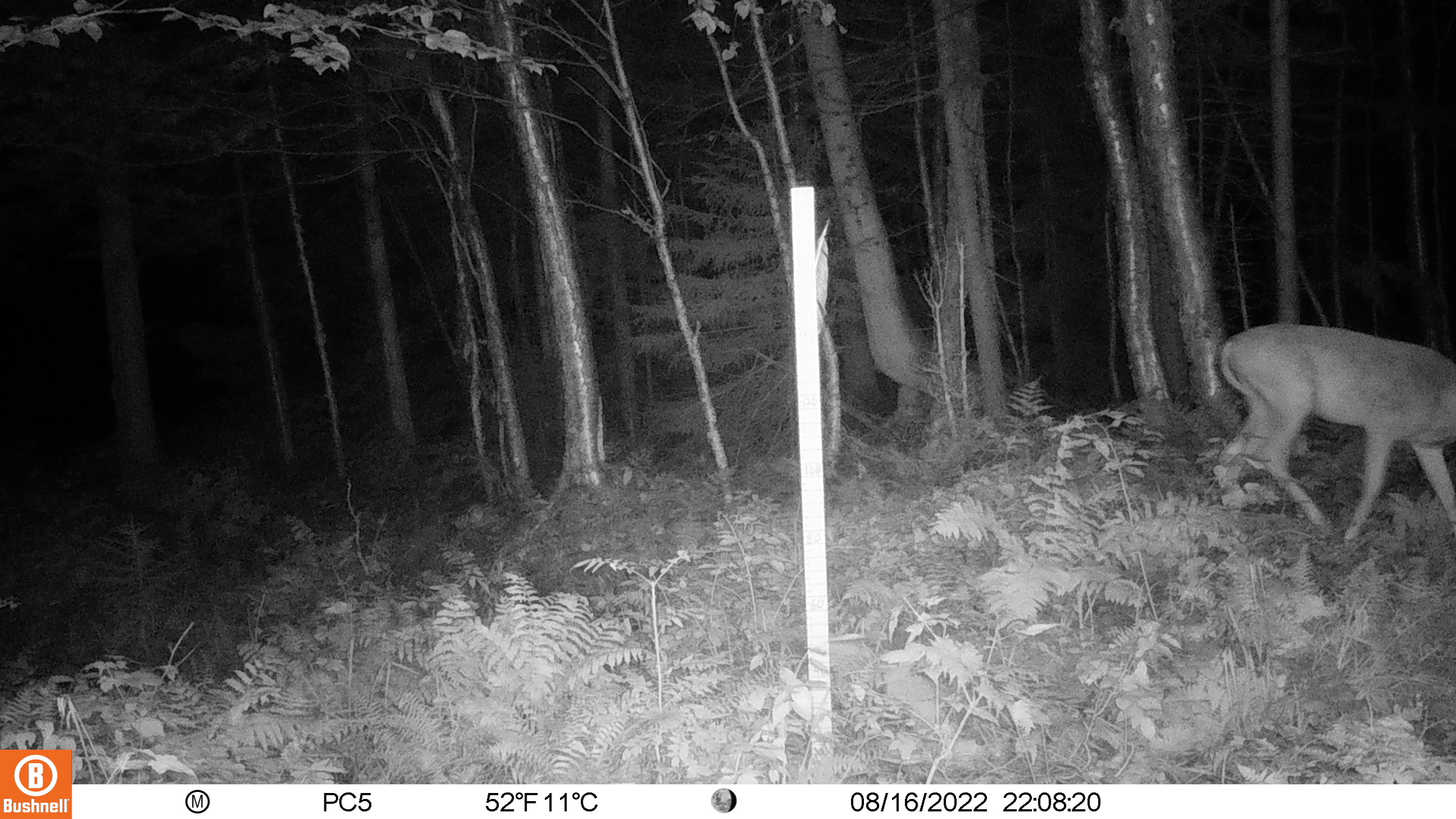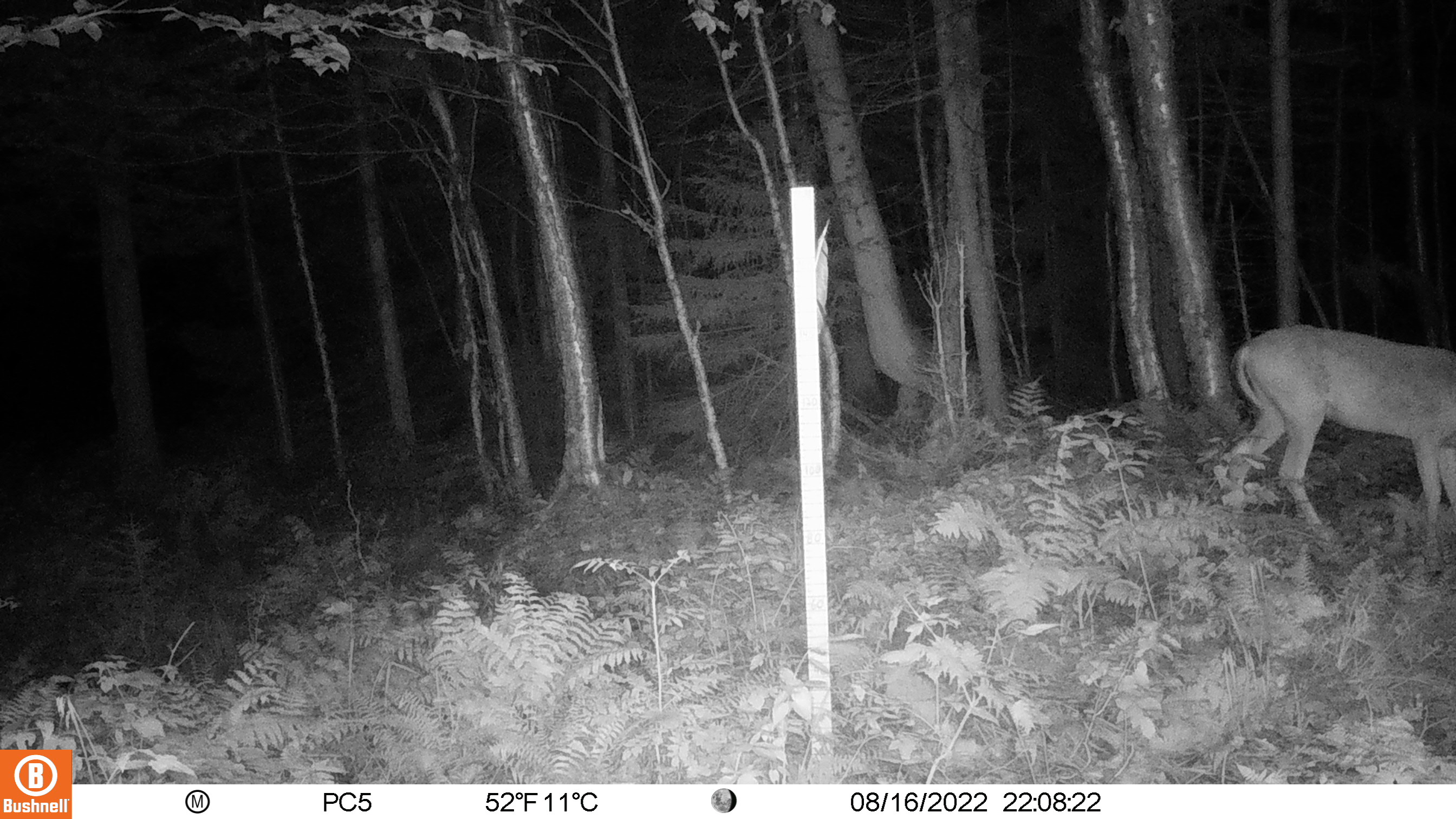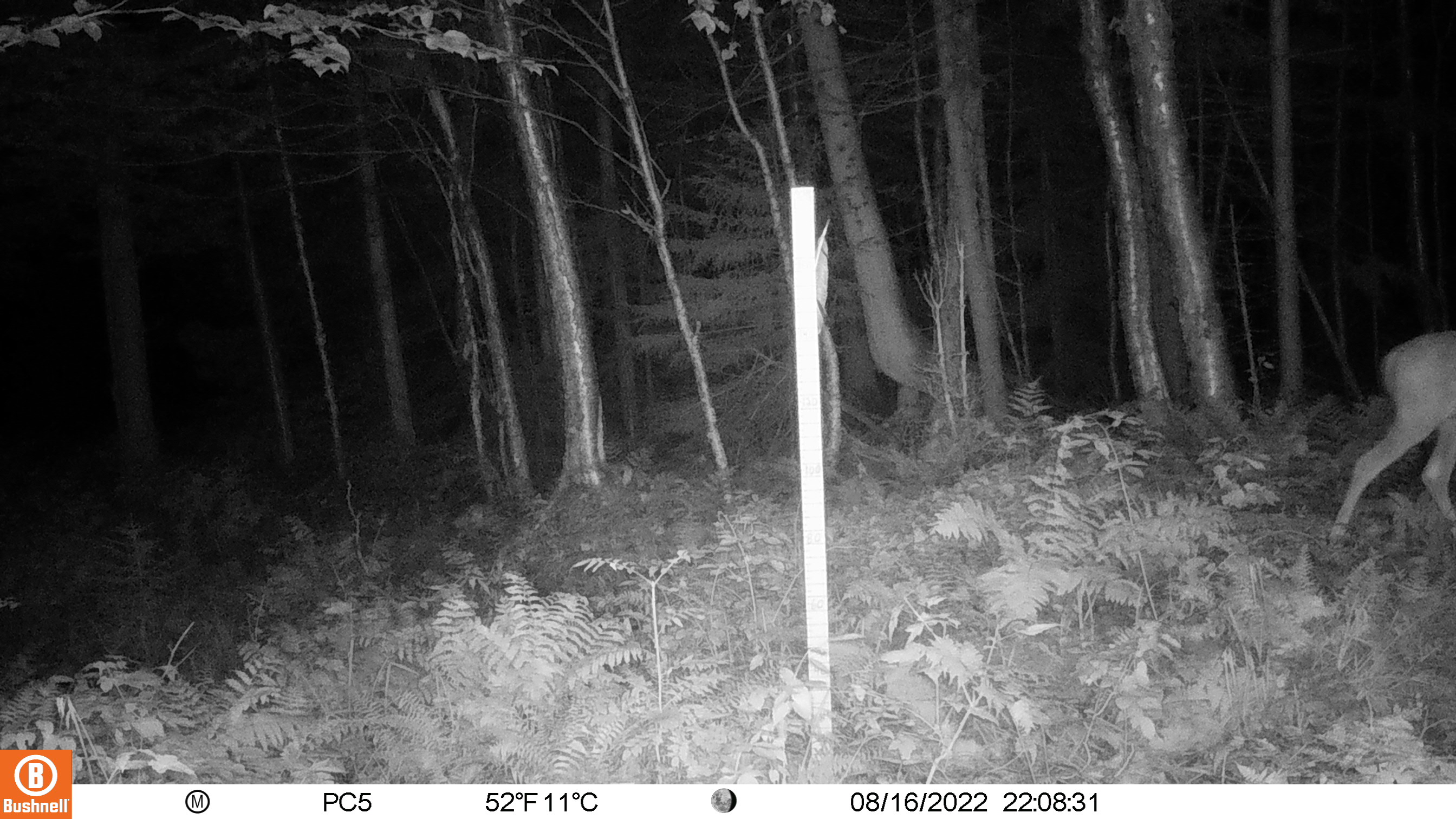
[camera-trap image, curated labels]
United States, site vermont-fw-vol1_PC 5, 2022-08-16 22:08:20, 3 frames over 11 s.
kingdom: Animalia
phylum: Chordata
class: Mammalia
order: Artiodactyla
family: Cervidae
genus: Odocoileus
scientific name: Odocoileus virginianus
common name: white-tailed deer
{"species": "white-tailed deer (Odocoileus virginianus)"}